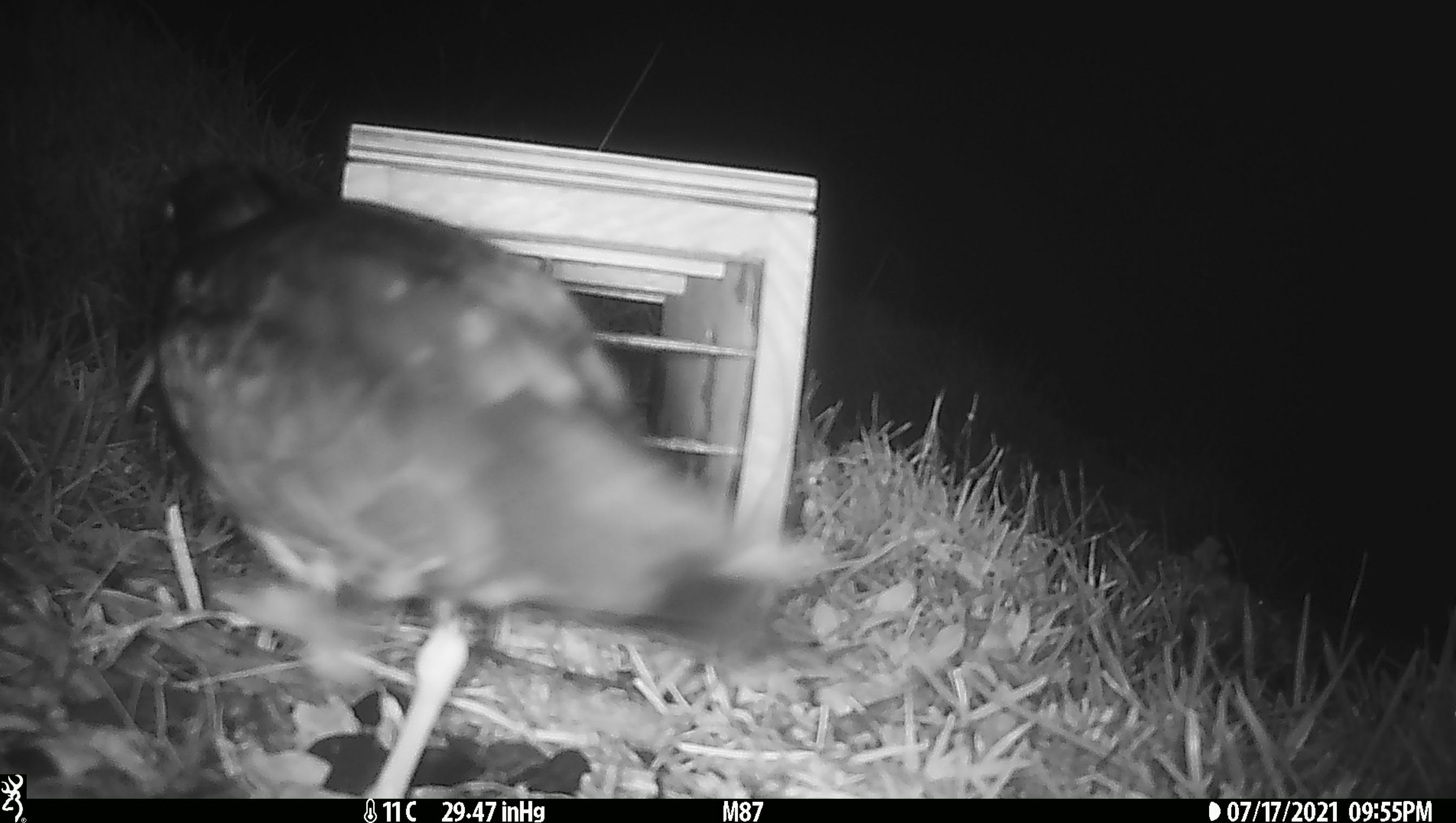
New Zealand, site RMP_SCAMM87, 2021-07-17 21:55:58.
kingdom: Animalia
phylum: Chordata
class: Aves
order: Charadriiformes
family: Haematopodidae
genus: Haematopus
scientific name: Haematopus unicolor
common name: variable oystercatcher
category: oystercatcher